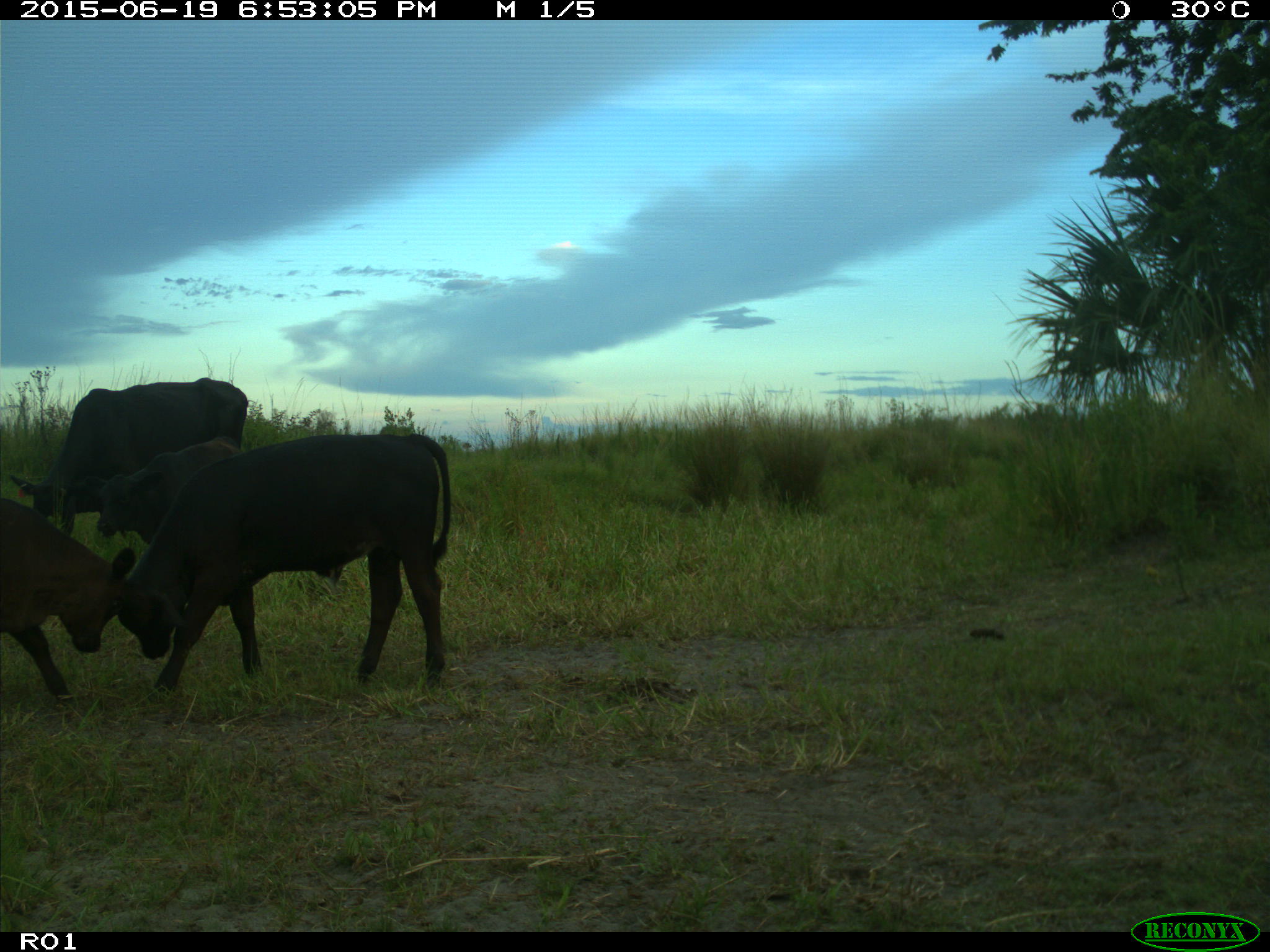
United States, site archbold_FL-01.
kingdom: Animalia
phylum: Chordata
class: Mammalia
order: Artiodactyla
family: Bovidae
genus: Bos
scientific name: Bos taurus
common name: domestic cow